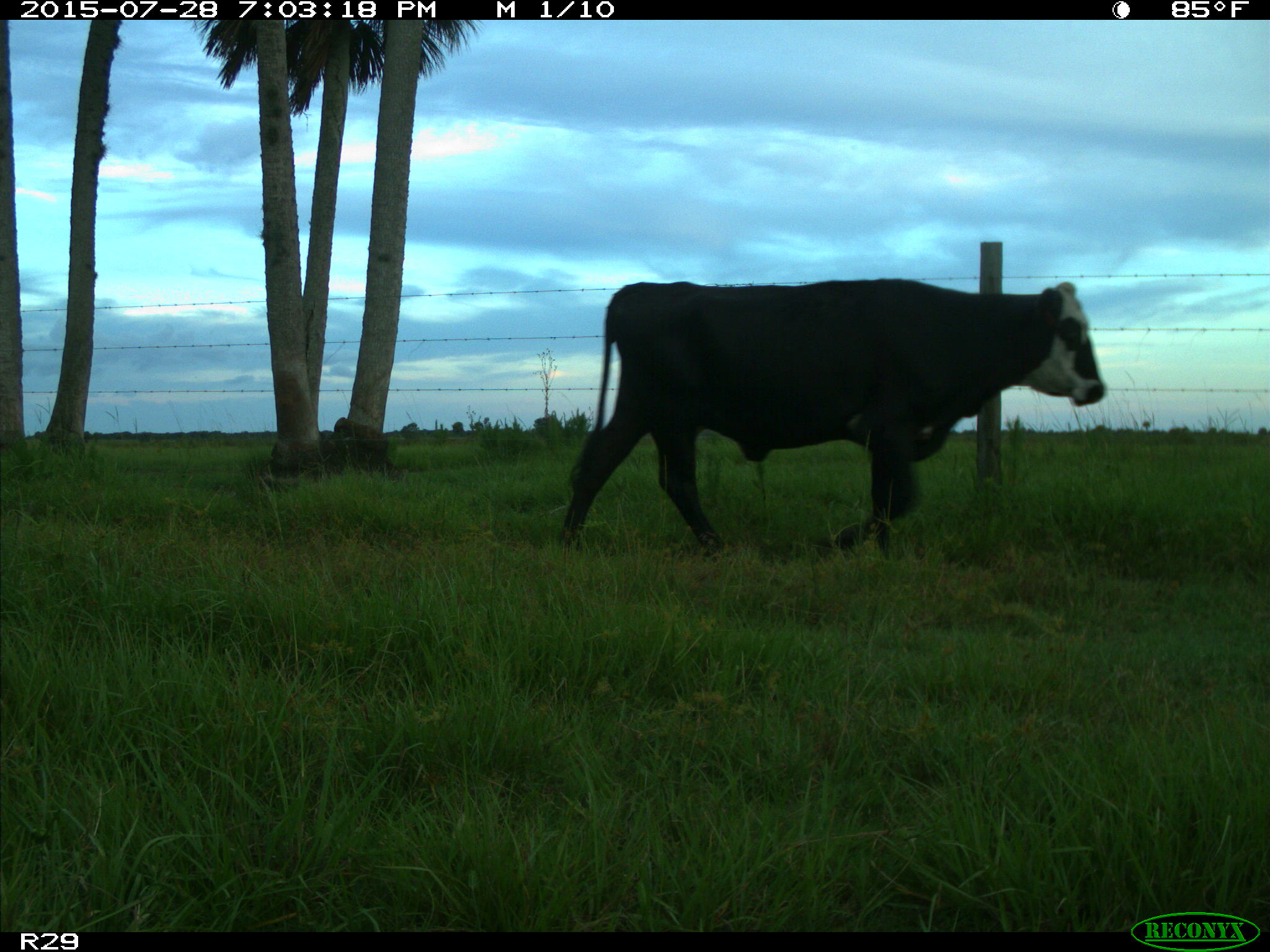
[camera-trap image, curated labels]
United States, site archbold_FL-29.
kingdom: Animalia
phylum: Chordata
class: Mammalia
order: Artiodactyla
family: Bovidae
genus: Bos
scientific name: Bos taurus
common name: domestic cow